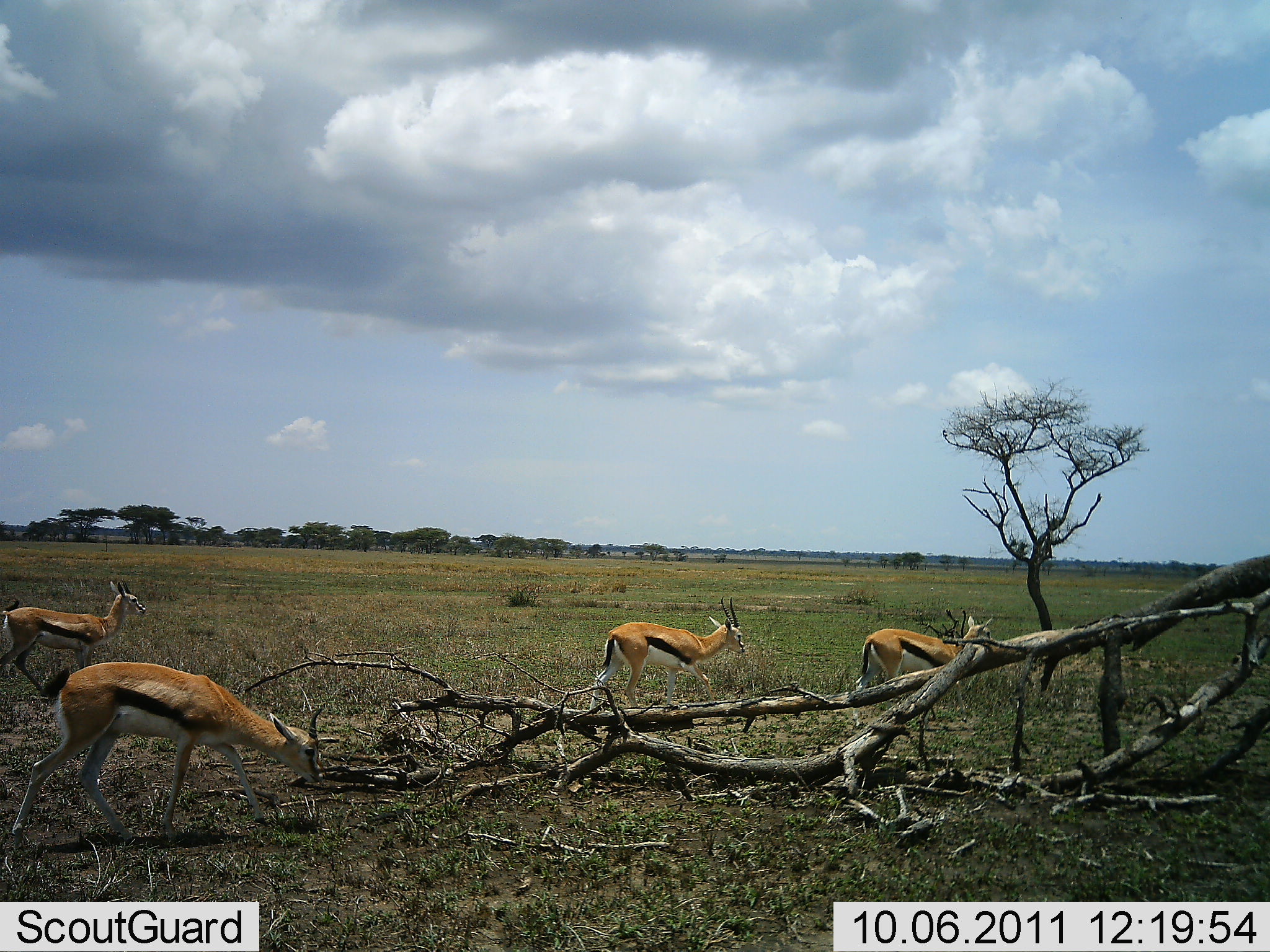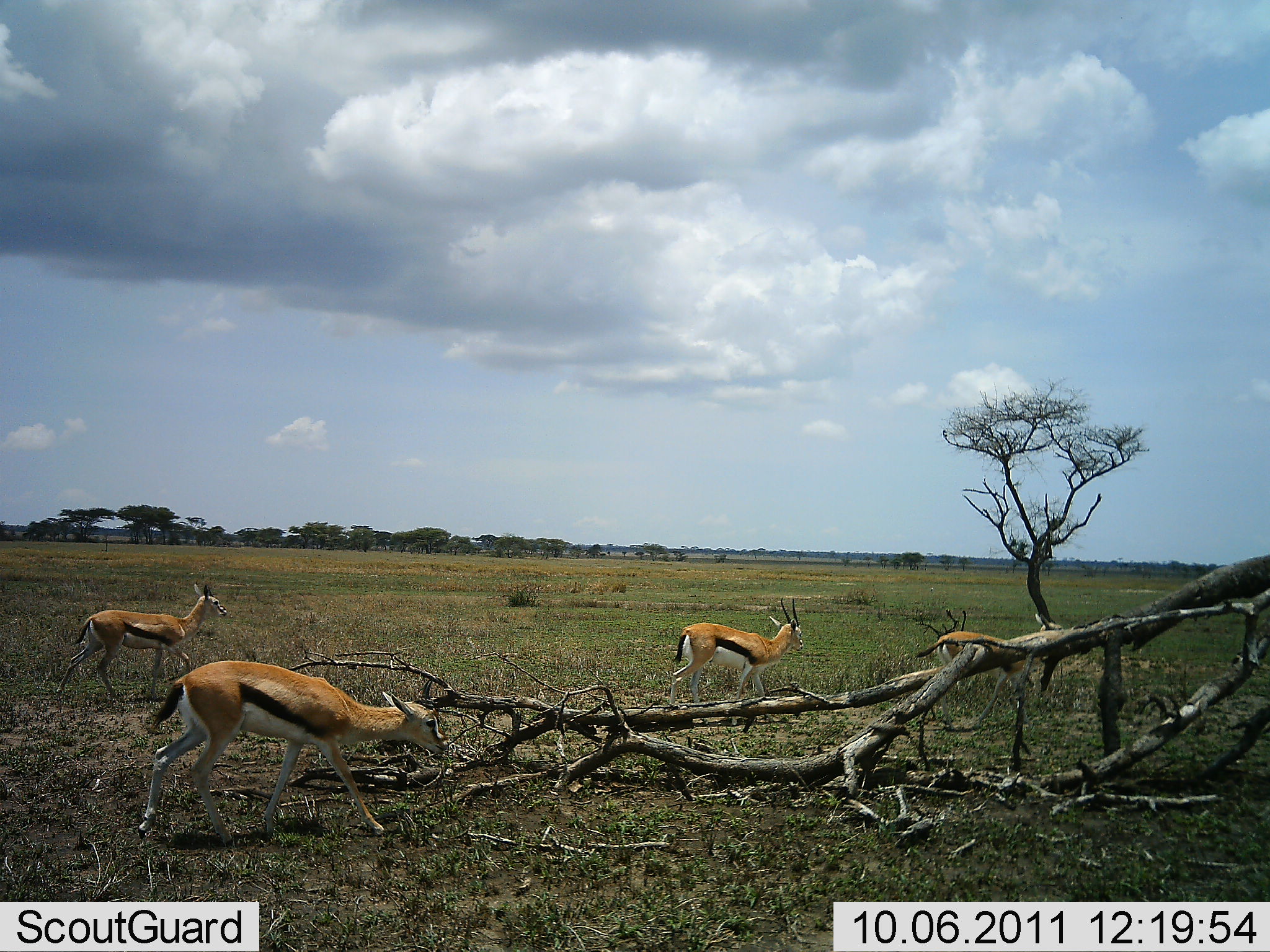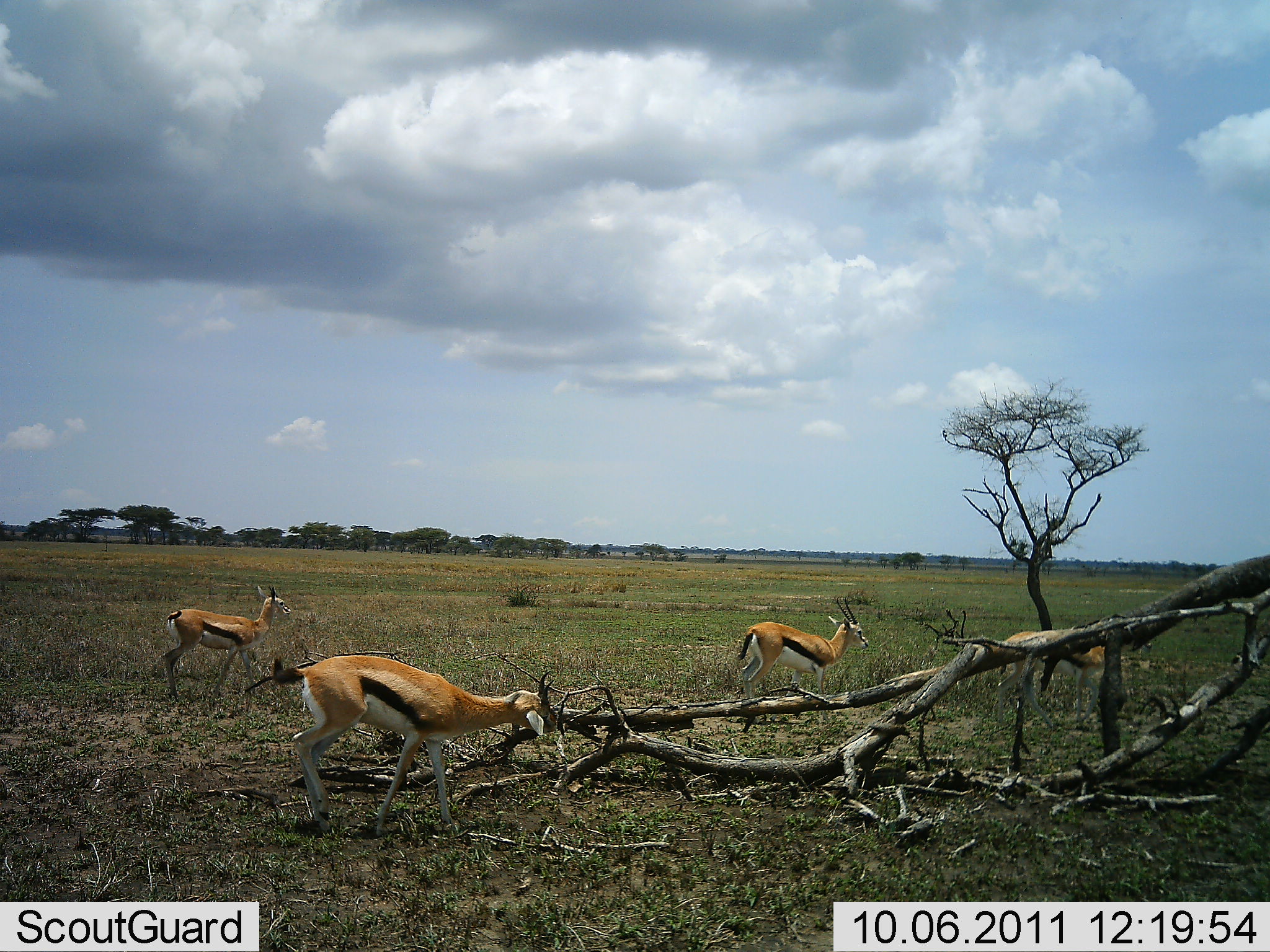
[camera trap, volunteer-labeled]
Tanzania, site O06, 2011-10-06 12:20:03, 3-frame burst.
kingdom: Animalia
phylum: Chordata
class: Mammalia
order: Artiodactyla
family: Bovidae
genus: Eudorcas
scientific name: Eudorcas thomsonii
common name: thomson's gazelle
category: gazellethomsons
Gazellethomsons (thomson's gazelle) (Eudorcas thomsonii), count 4. Behavior (volunteer vote fractions): standing 17%, resting 0%, moving 92%, interacting 0%. Young present (vote fraction): 0%. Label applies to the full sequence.